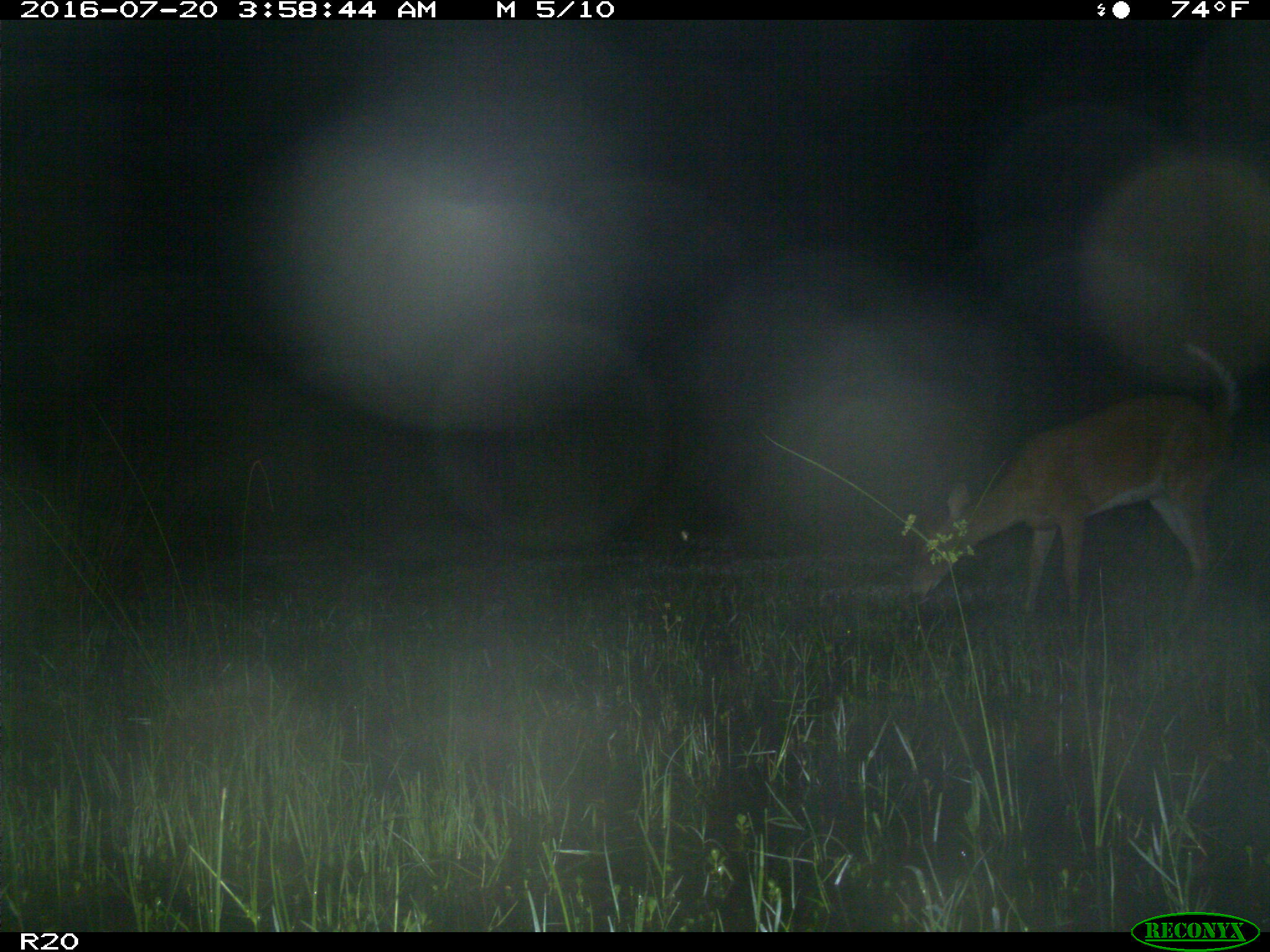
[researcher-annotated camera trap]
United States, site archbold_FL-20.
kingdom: Animalia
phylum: Chordata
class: Mammalia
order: Artiodactyla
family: Cervidae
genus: Odocoileus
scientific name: Odocoileus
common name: deer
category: unidentified deer